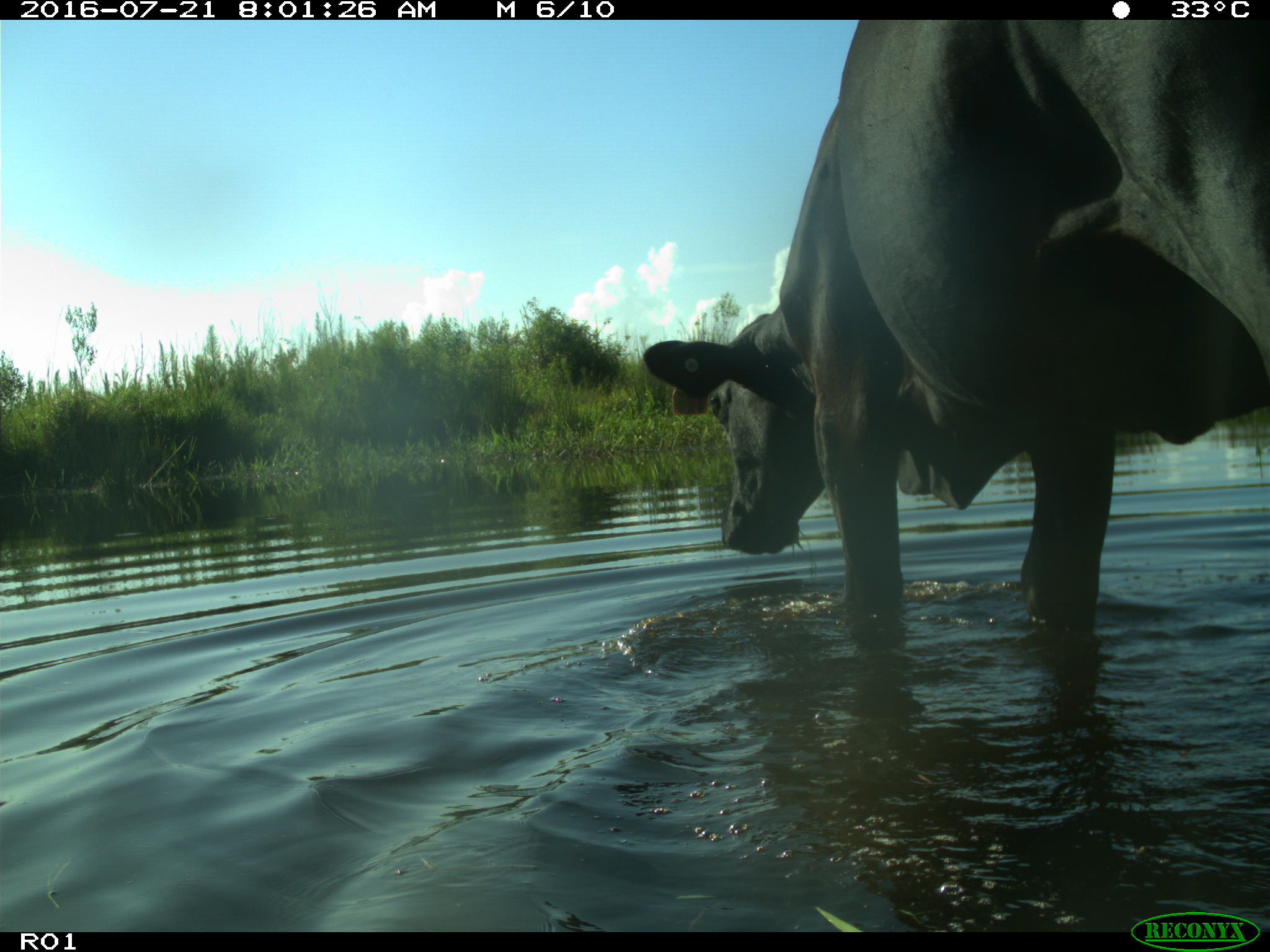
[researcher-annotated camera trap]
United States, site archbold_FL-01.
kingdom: Animalia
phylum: Chordata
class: Mammalia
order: Artiodactyla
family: Bovidae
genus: Bos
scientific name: Bos taurus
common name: domestic cow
Bos taurus (domestic cow).